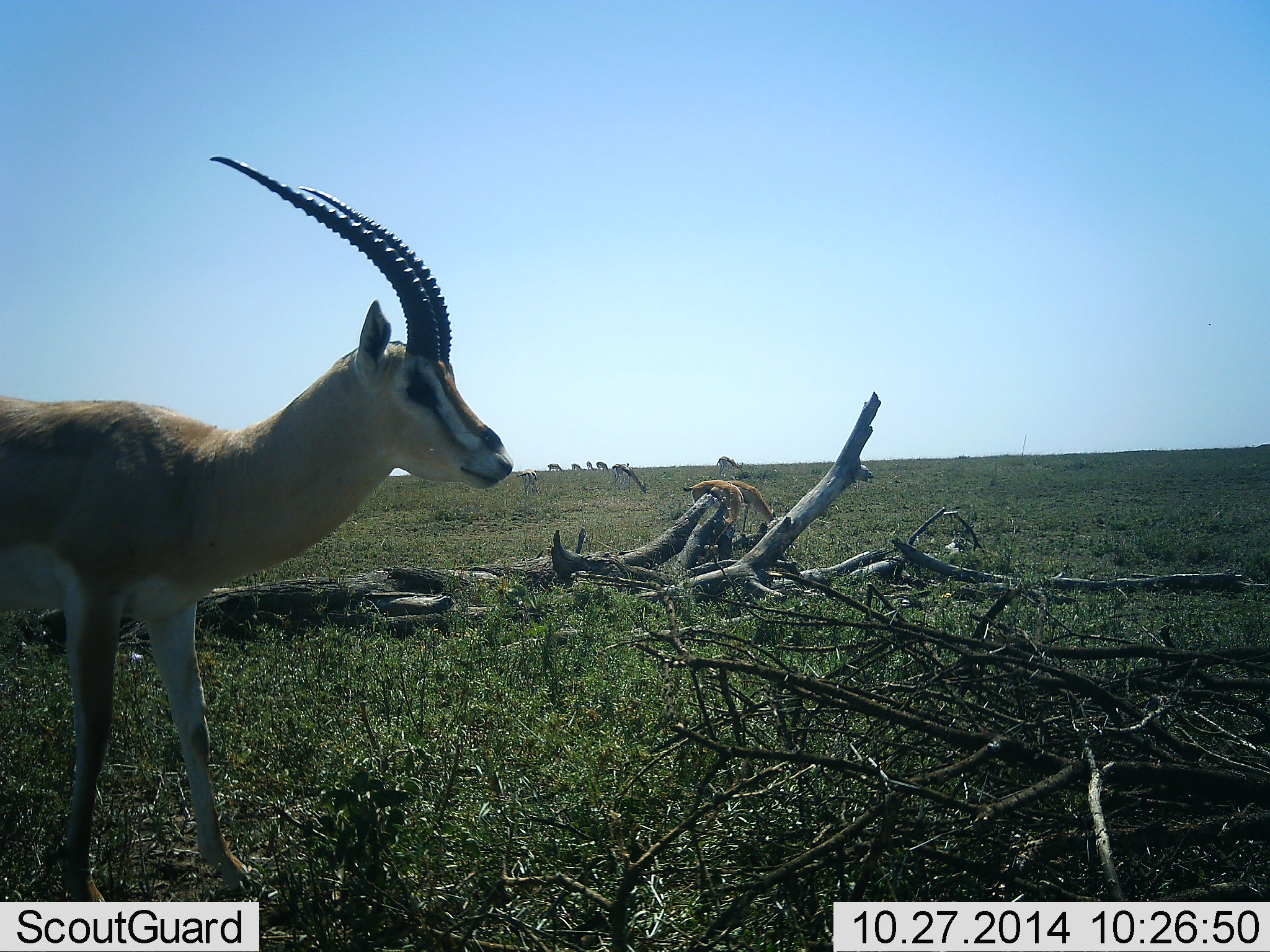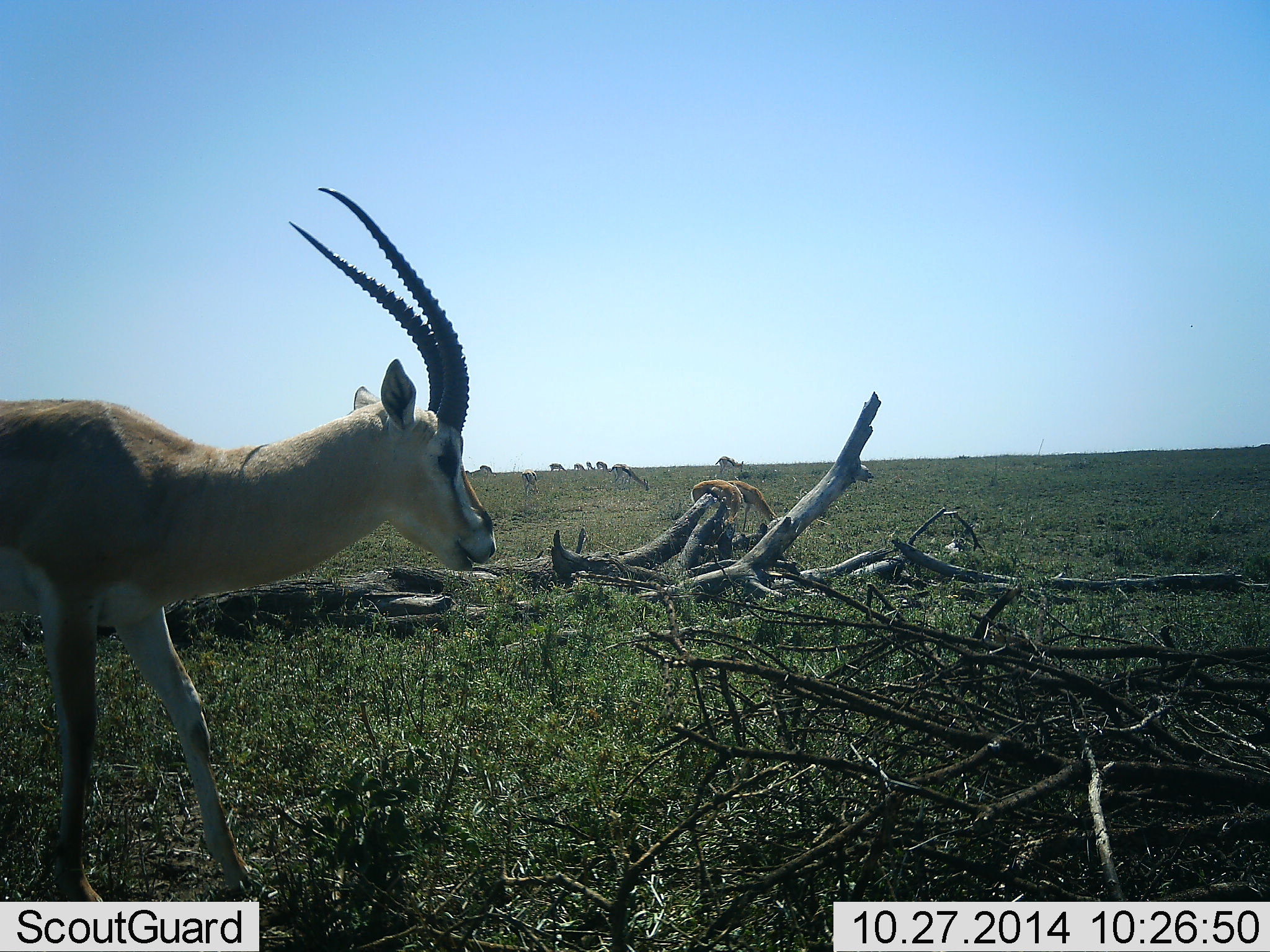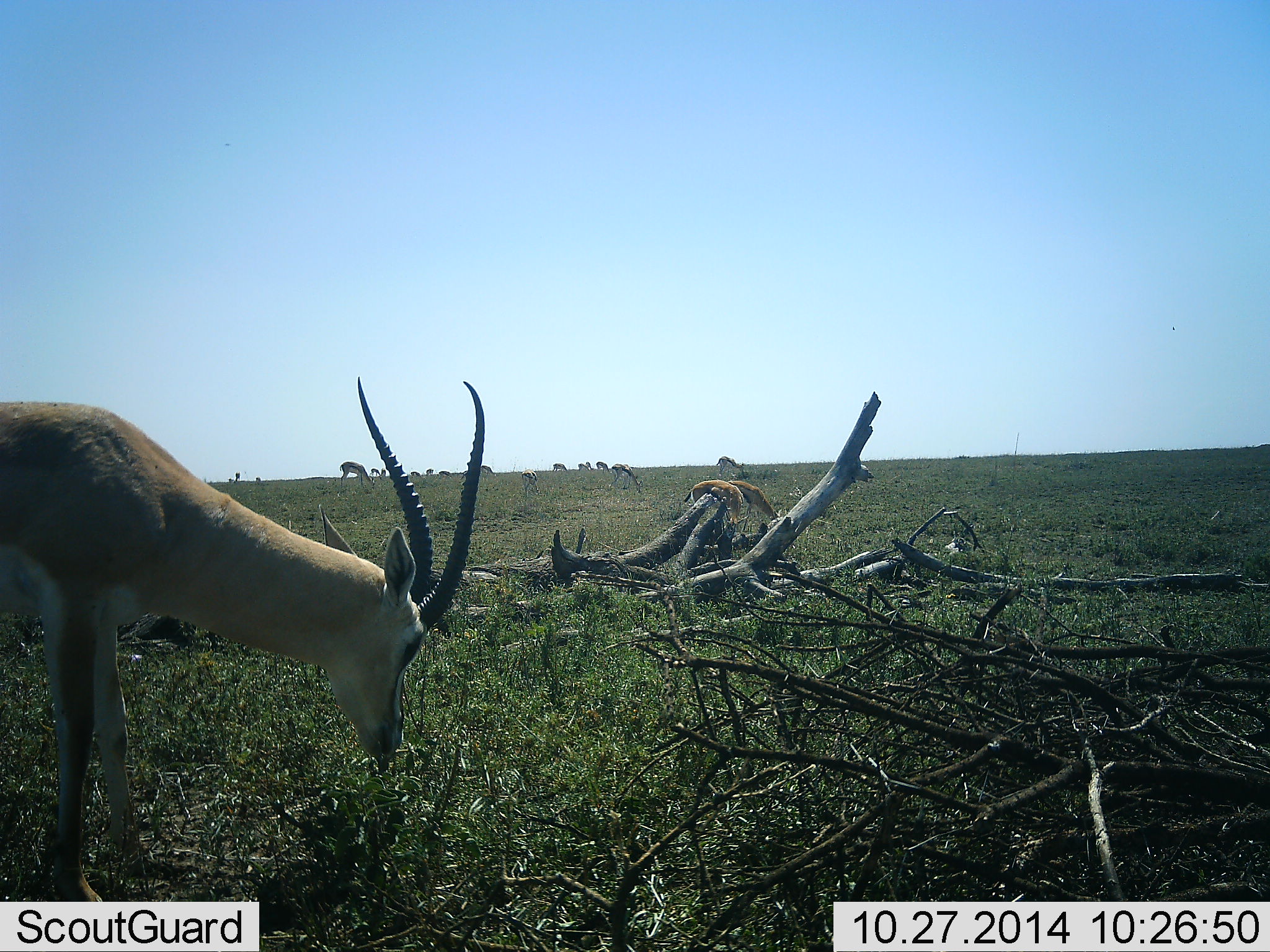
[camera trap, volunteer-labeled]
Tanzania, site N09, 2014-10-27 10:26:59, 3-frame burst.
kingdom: Animalia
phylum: Chordata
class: Mammalia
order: Artiodactyla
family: Bovidae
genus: Eudorcas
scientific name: Eudorcas thomsonii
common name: thomson's gazelle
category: gazellethomsons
Gazellethomsons (thomson's gazelle) (Eudorcas thomsonii), count 10. Behavior (volunteer vote fractions): standing 45%, resting 0%, moving 27%, interacting 0%. Young present (vote fraction): 0%. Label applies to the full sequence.